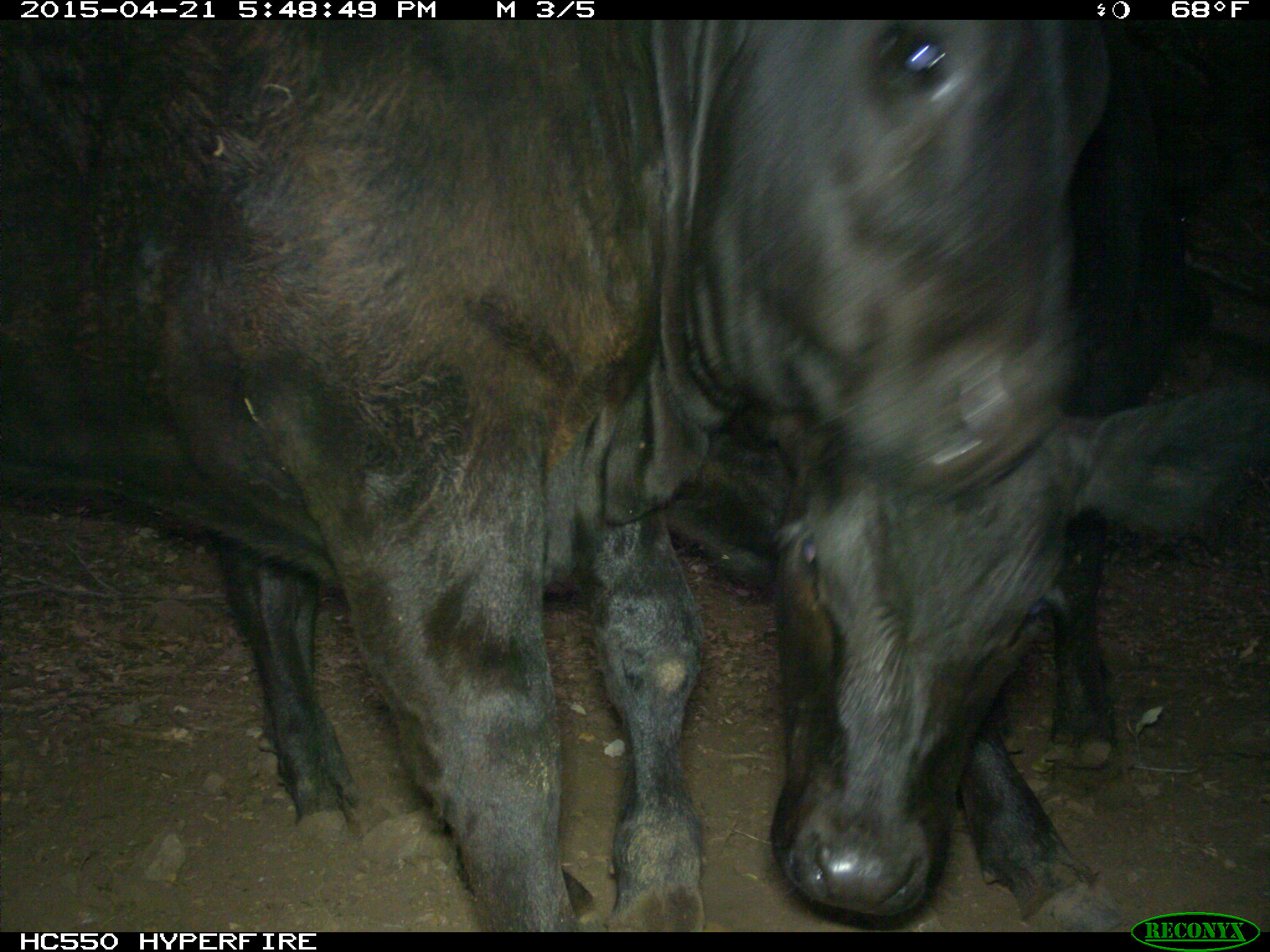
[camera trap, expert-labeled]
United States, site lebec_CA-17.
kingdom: Animalia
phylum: Chordata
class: Mammalia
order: Artiodactyla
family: Bovidae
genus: Bos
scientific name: Bos taurus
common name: domestic cow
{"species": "Bos taurus (domestic cow)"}